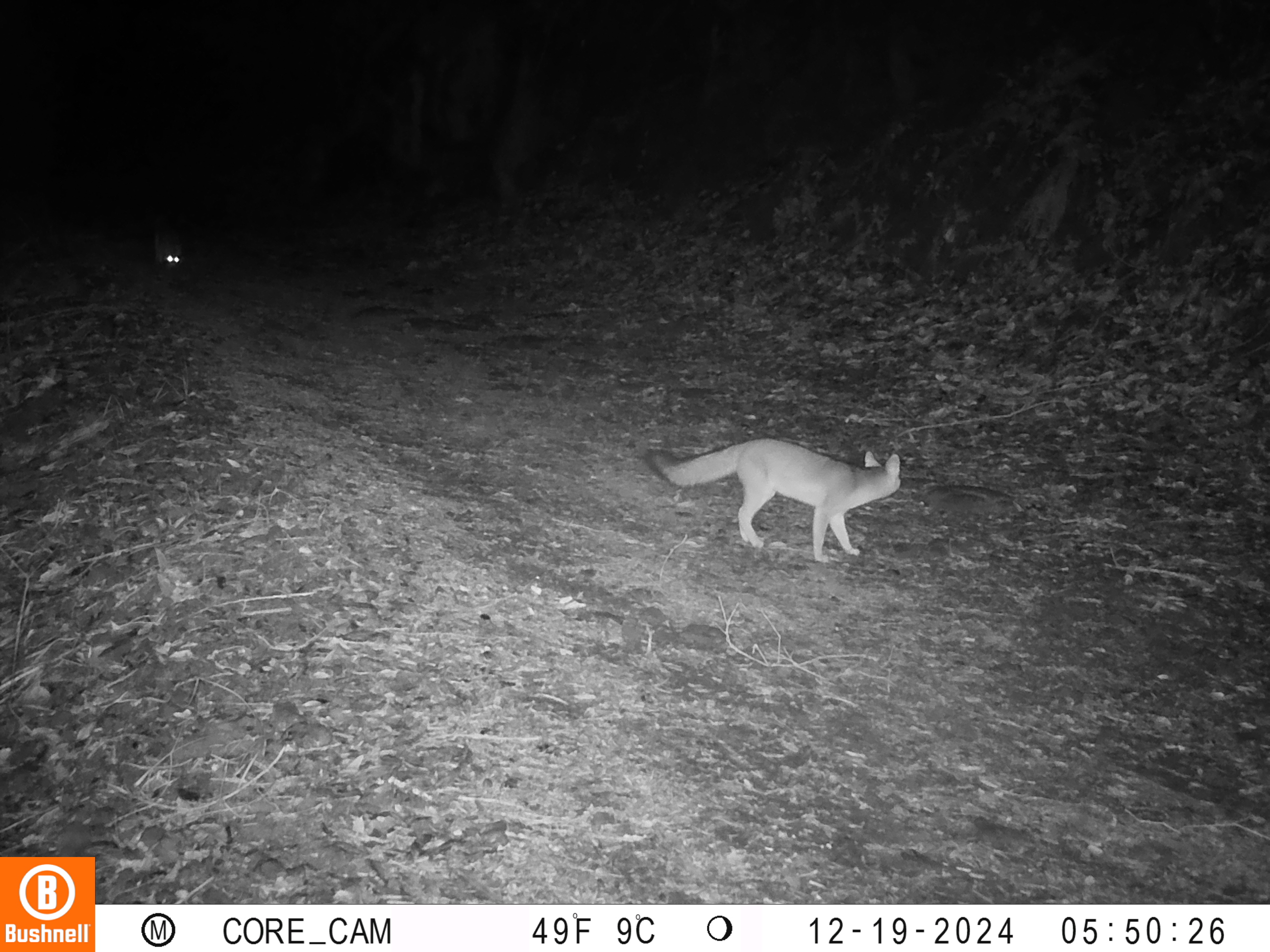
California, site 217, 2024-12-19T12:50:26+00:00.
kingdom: Animalia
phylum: Chordata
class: Mammalia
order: Carnivora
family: Canidae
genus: Urocyon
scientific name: Urocyon cinereoargenteus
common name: gray fox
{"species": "gray fox (Urocyon cinereoargenteus)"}